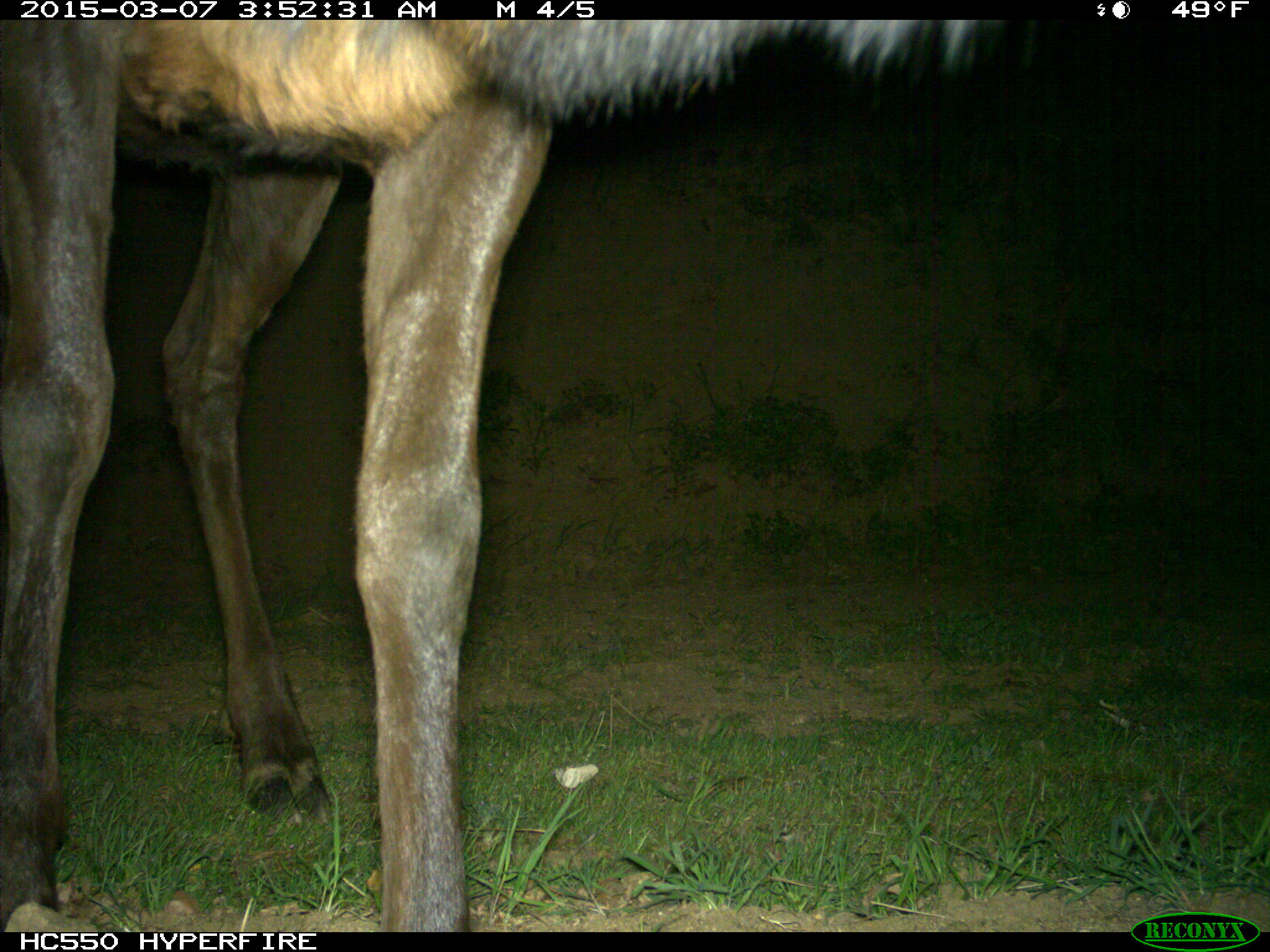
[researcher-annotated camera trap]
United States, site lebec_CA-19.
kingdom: Animalia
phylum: Chordata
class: Mammalia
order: Artiodactyla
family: Cervidae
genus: Cervus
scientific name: Cervus canadensis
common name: elk